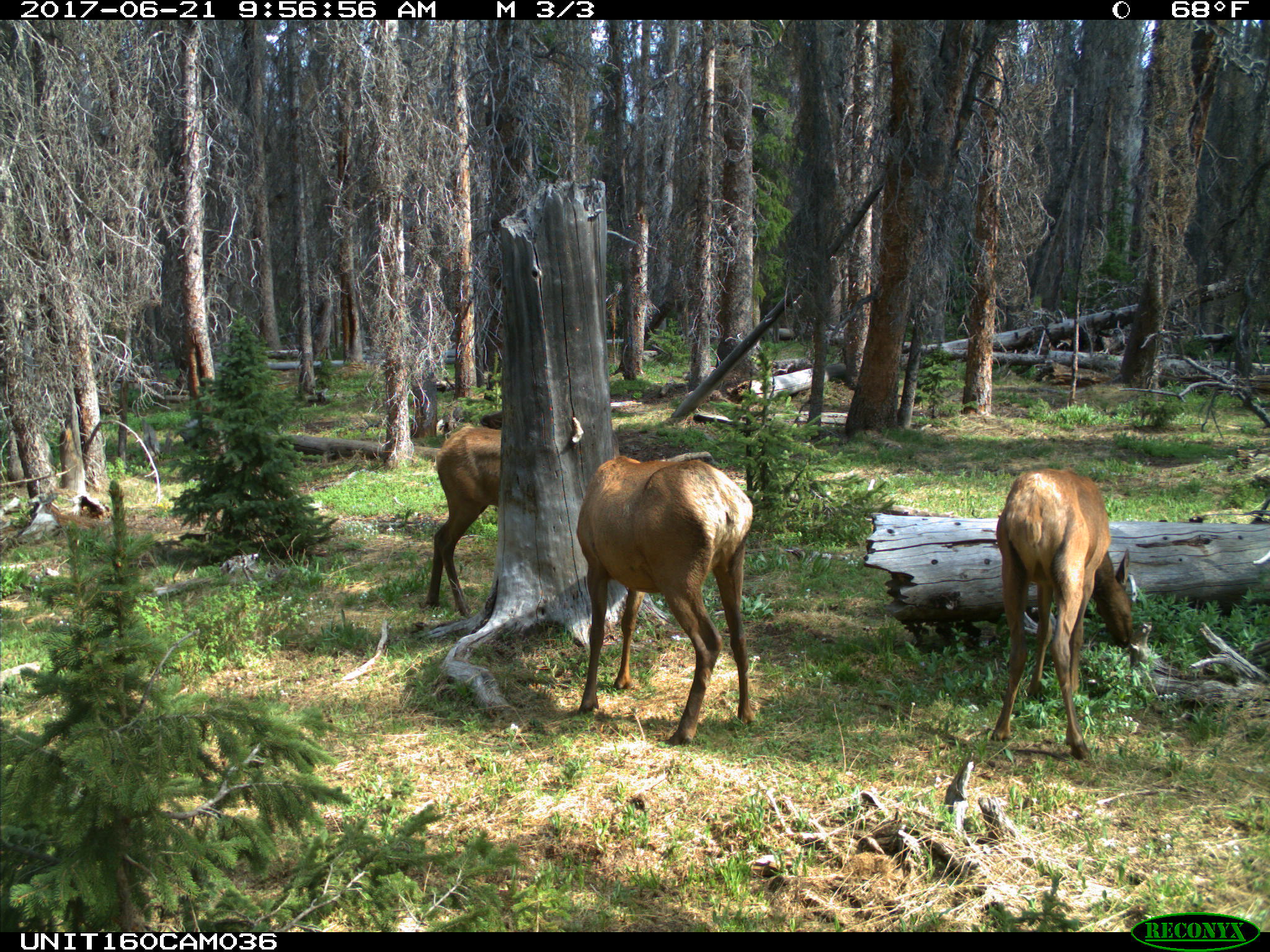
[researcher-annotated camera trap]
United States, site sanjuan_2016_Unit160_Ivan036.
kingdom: Animalia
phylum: Chordata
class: Mammalia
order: Artiodactyla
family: Cervidae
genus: Cervus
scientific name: Cervus elaphus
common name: red deer